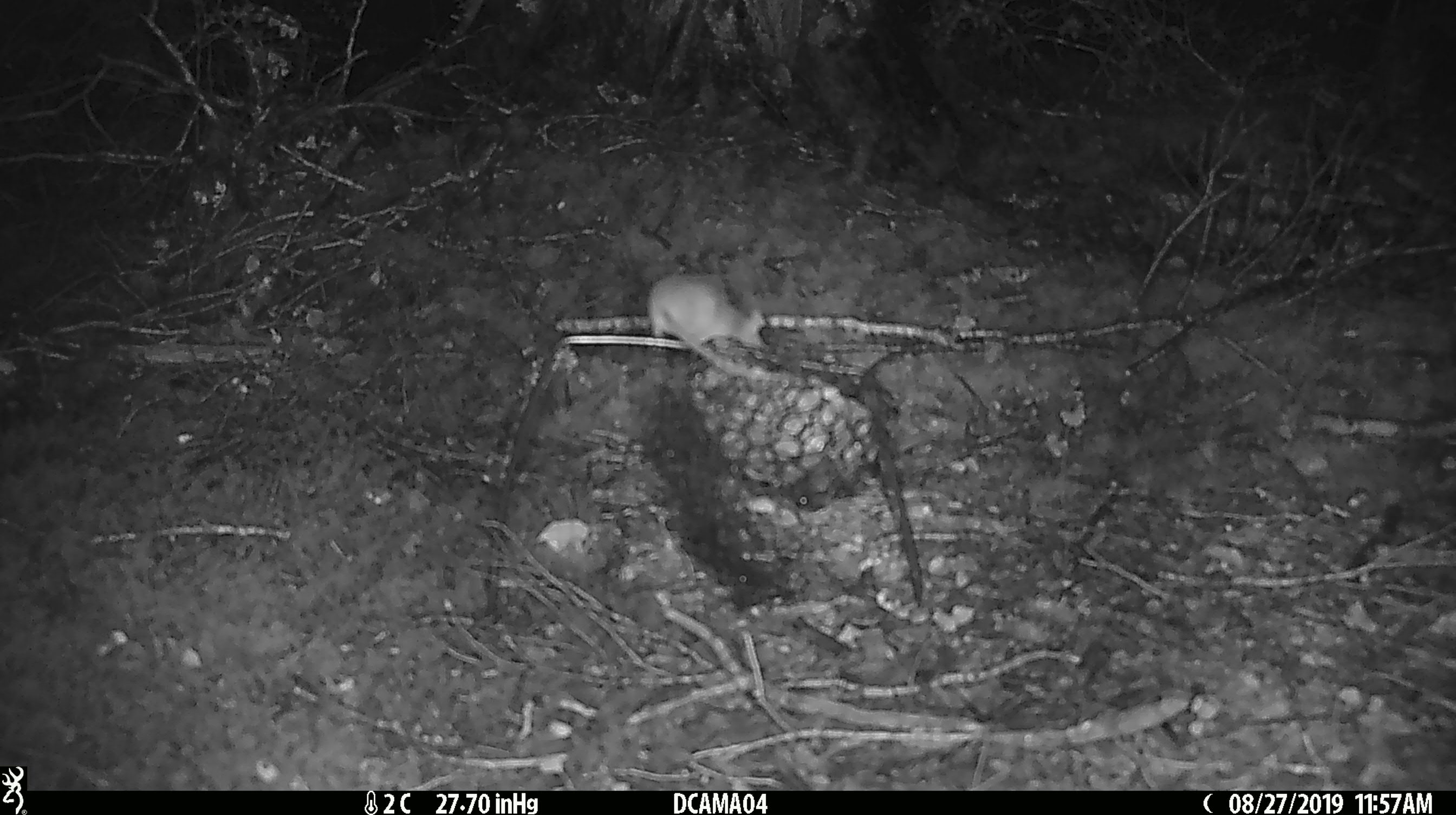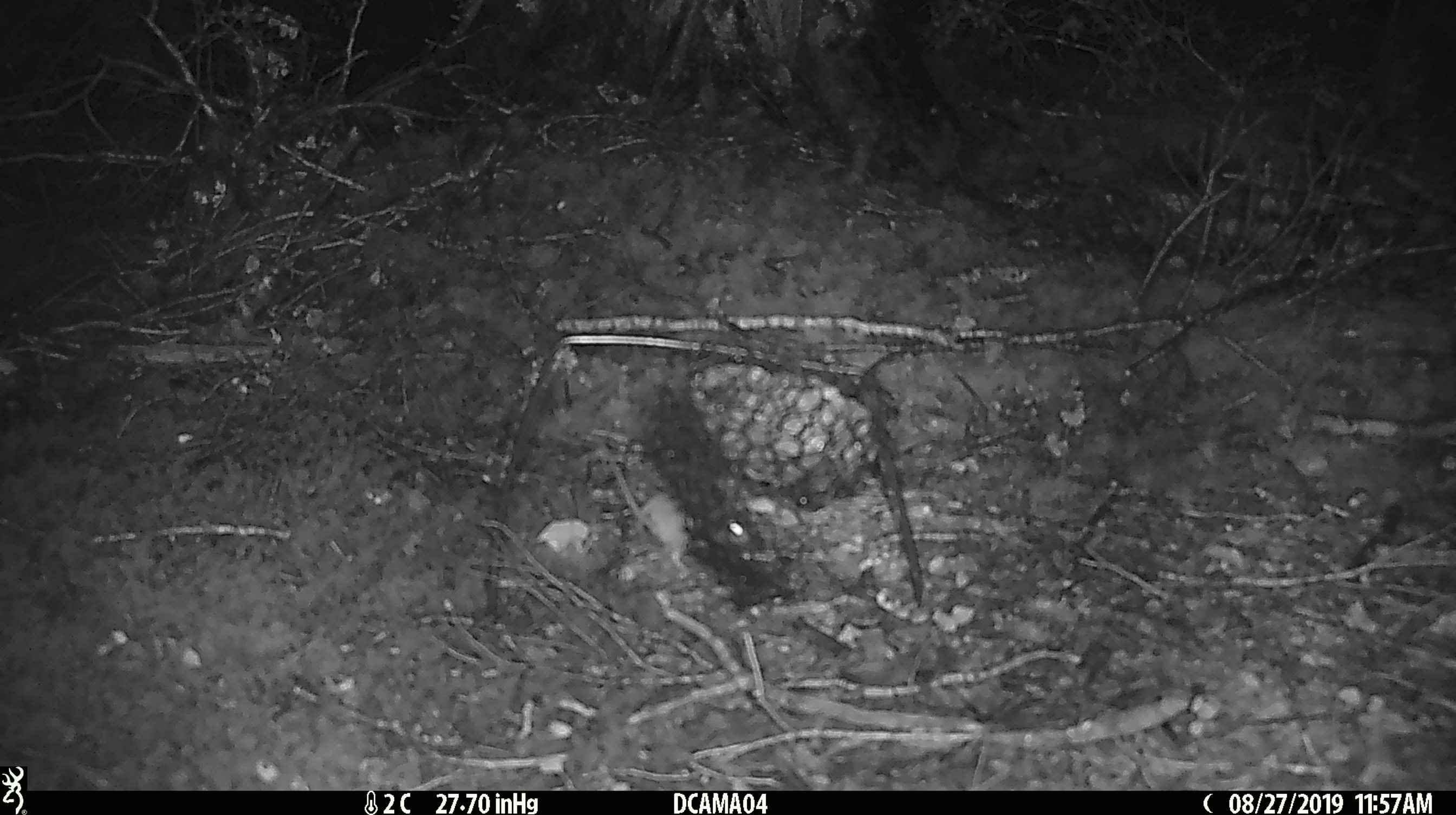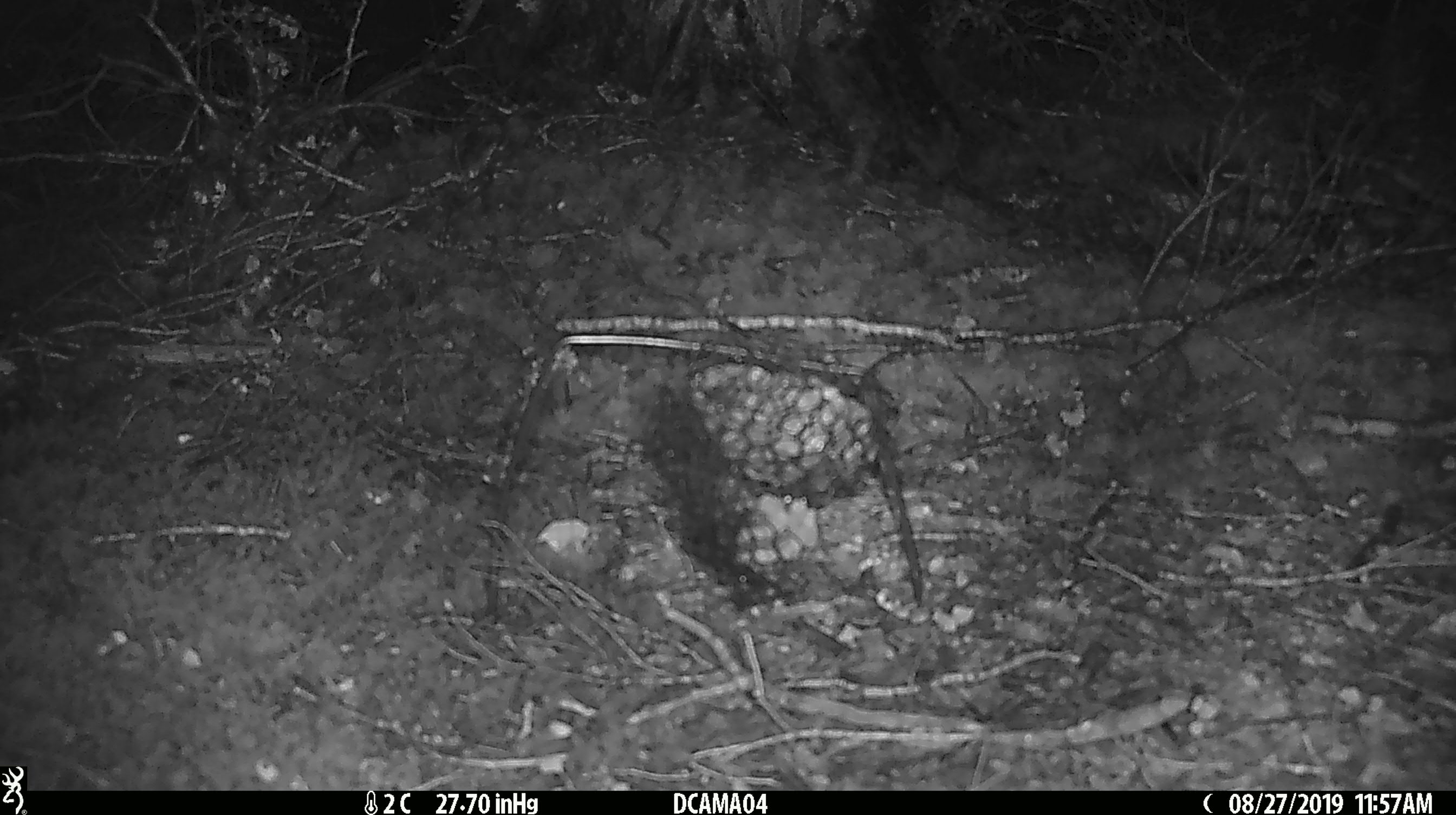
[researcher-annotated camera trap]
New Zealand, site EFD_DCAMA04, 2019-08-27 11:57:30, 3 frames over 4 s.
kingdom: Animalia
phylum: Chordata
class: Mammalia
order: Rodentia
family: Muridae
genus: Mus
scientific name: Mus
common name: mouse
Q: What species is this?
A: Mouse (Mus).